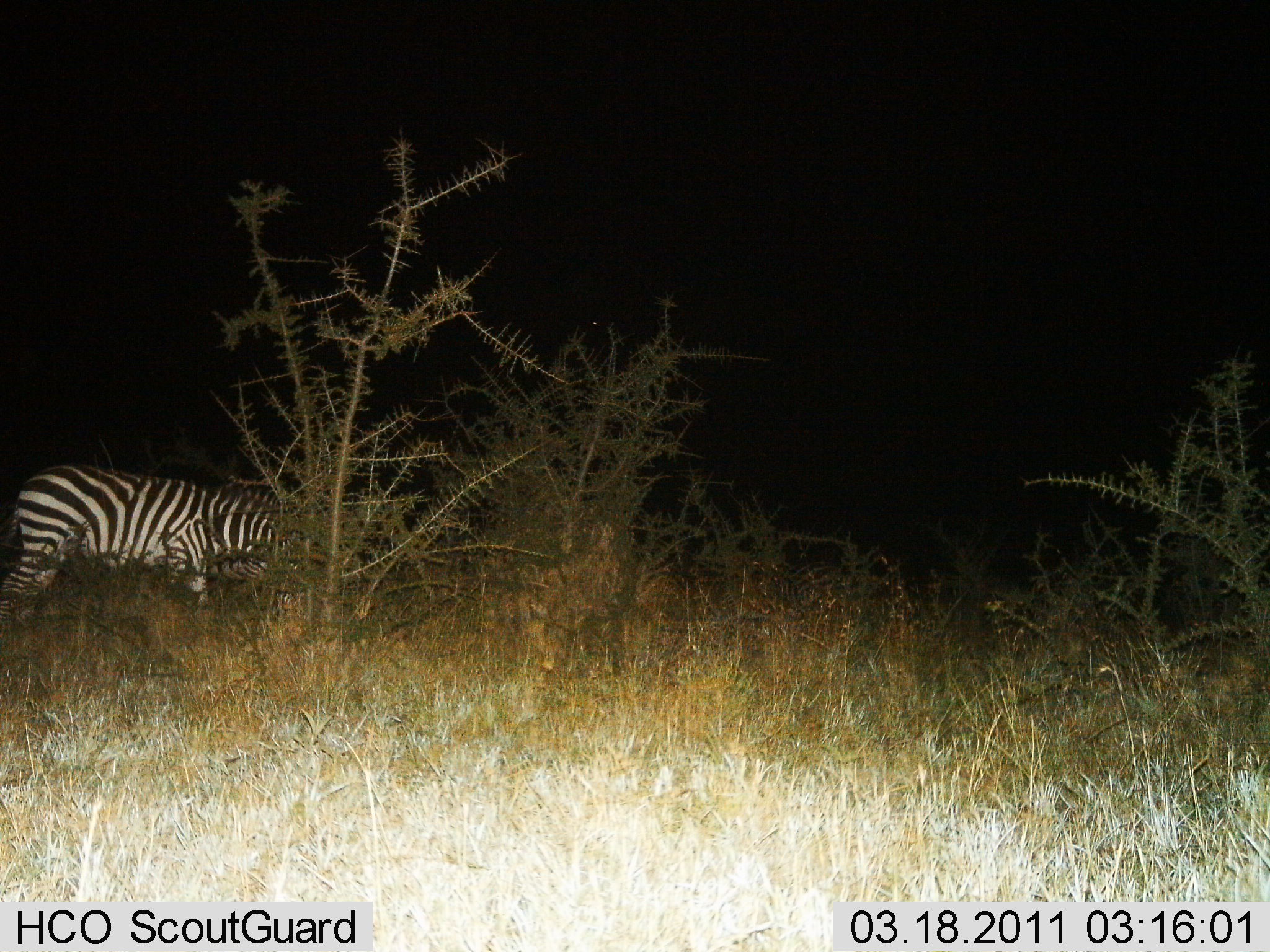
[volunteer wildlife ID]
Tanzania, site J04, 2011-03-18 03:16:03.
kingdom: Animalia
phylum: Chordata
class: Mammalia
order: Perissodactyla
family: Equidae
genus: Equus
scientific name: Equus quagga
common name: plains zebra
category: zebra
Zebra (plains zebra) (Equus quagga), count 1. Behavior (volunteer vote fractions): standing 50%, resting 0%, moving 0%, interacting 0%. Young present (vote fraction): 0%. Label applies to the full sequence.